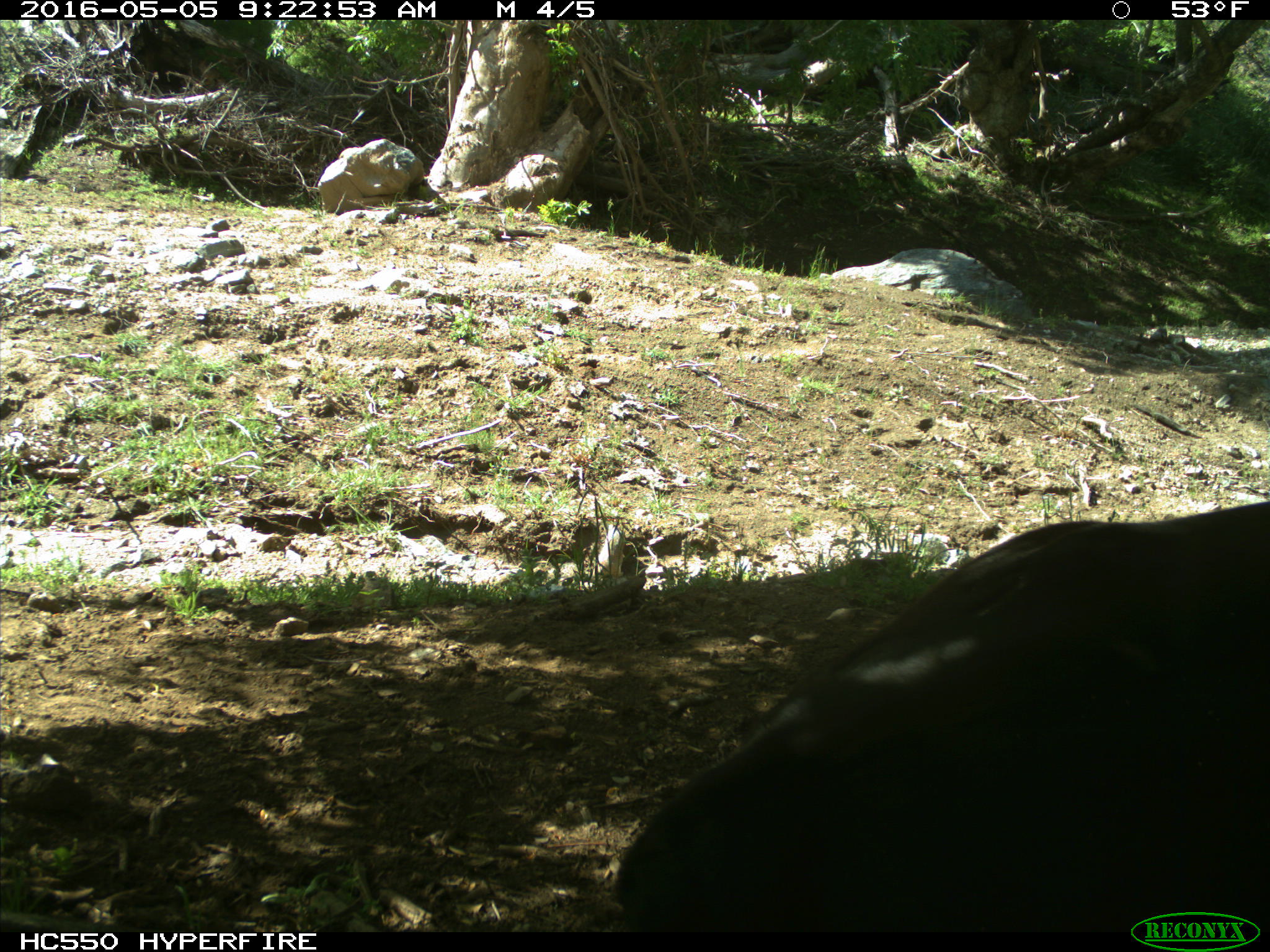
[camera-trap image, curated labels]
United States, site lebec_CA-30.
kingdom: Animalia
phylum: Chordata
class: Mammalia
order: Artiodactyla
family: Bovidae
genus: Bos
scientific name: Bos taurus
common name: domestic cow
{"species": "Bos taurus (domestic cow)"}